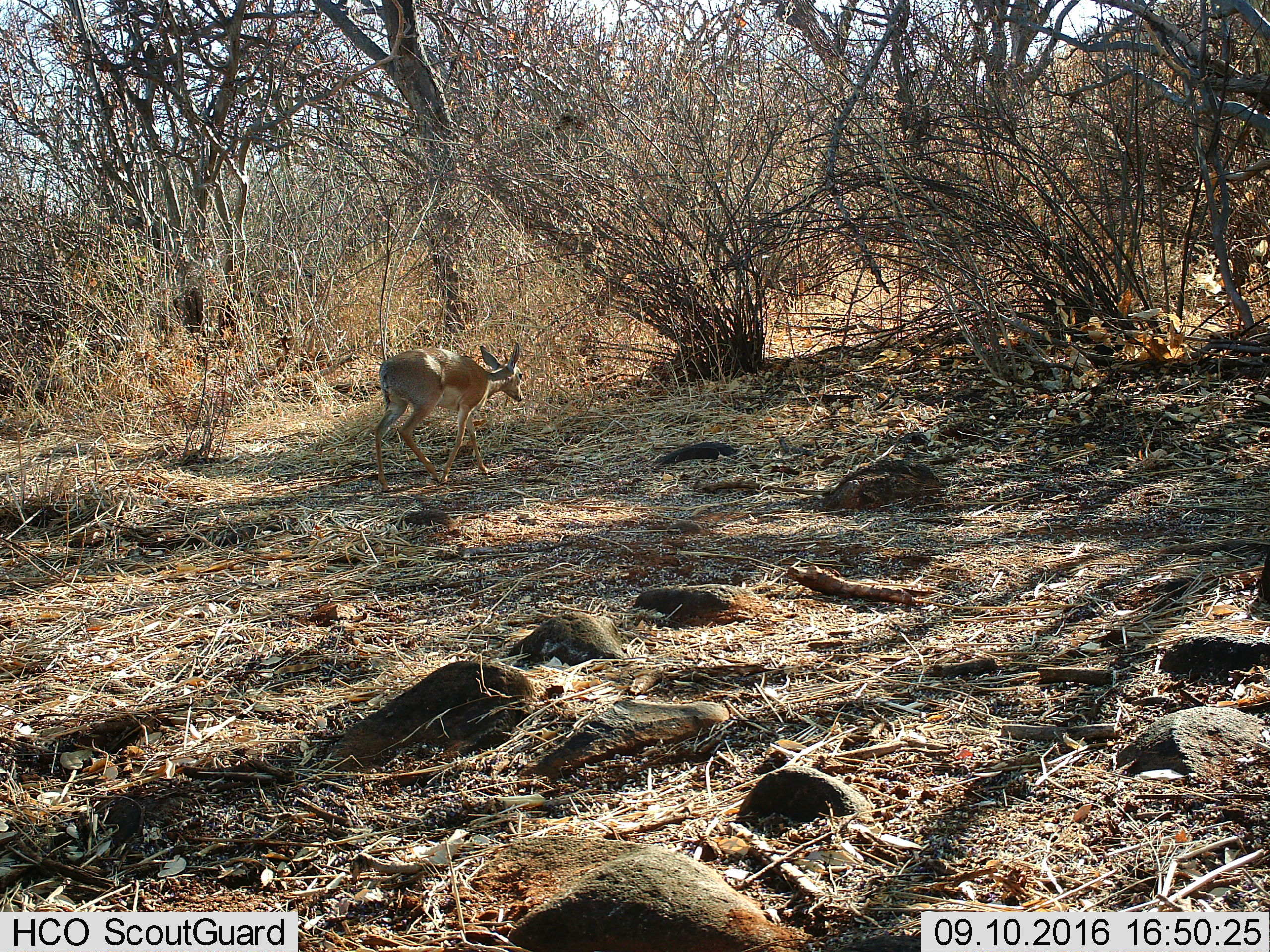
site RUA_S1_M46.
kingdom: Animalia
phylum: Chordata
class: Mammalia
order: Artiodactyla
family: Bovidae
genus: Madoqua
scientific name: Madoqua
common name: dik-dik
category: dikdik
Dikdik (dik-dik) (Madoqua), count 1. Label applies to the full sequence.